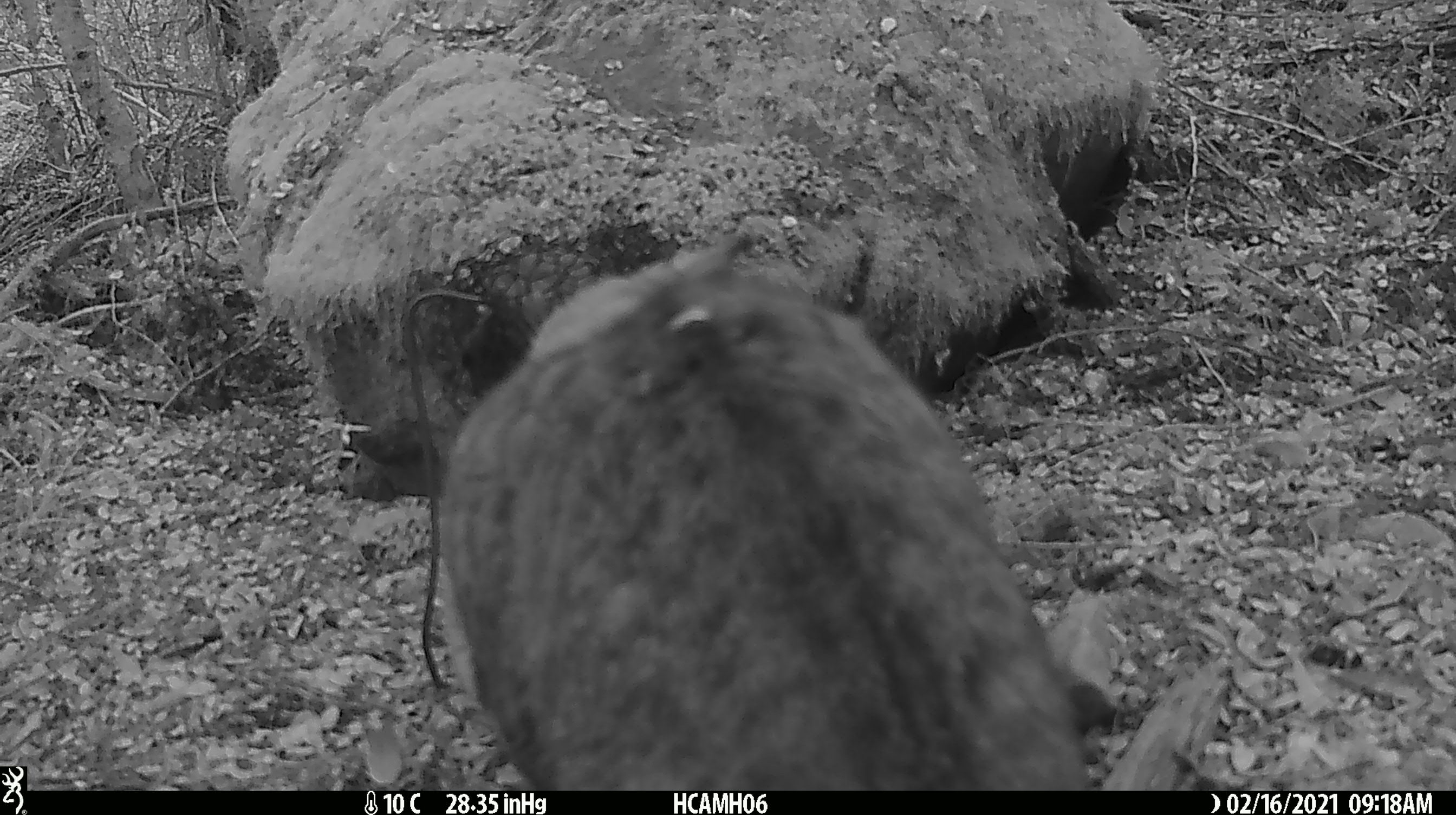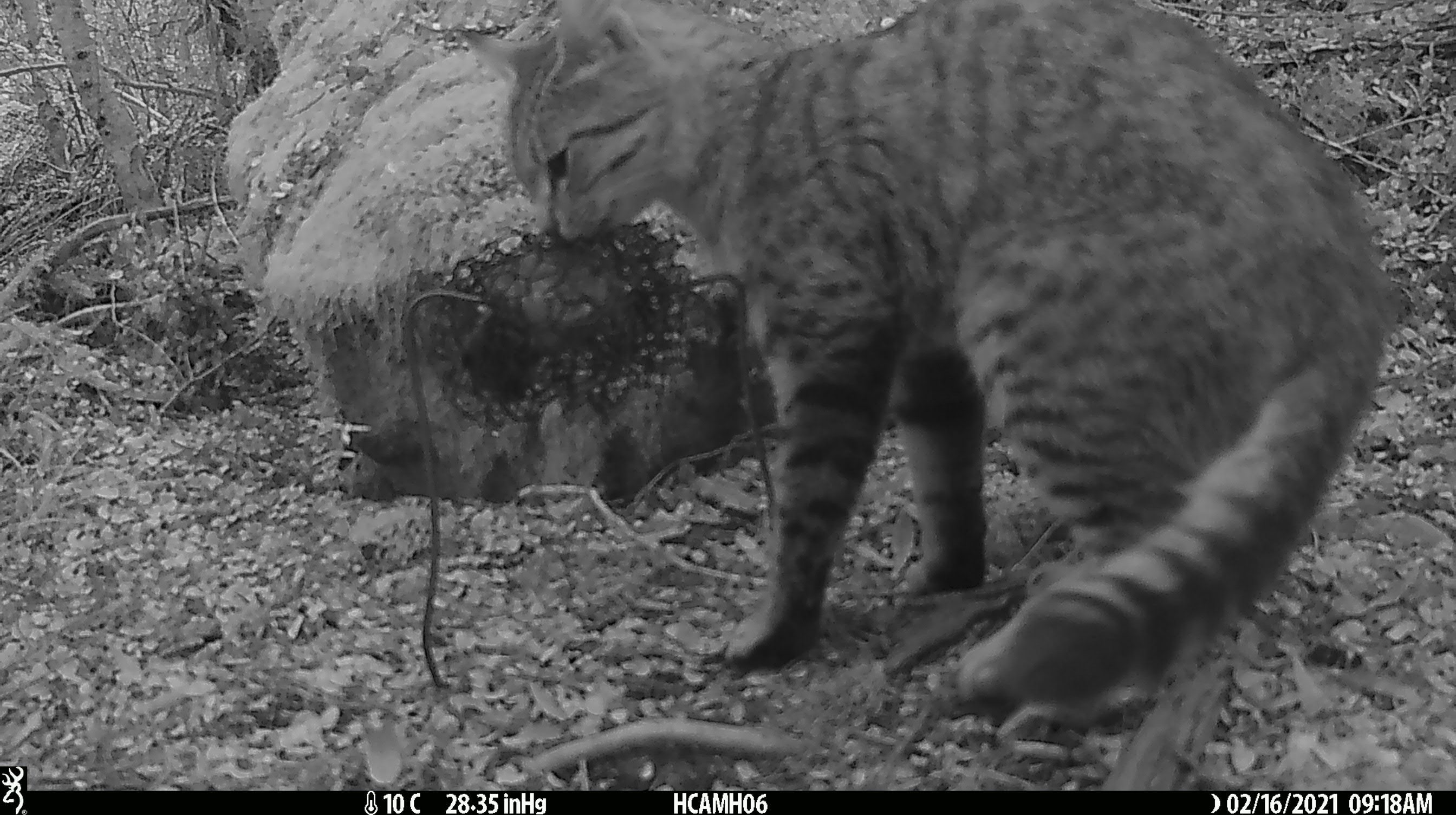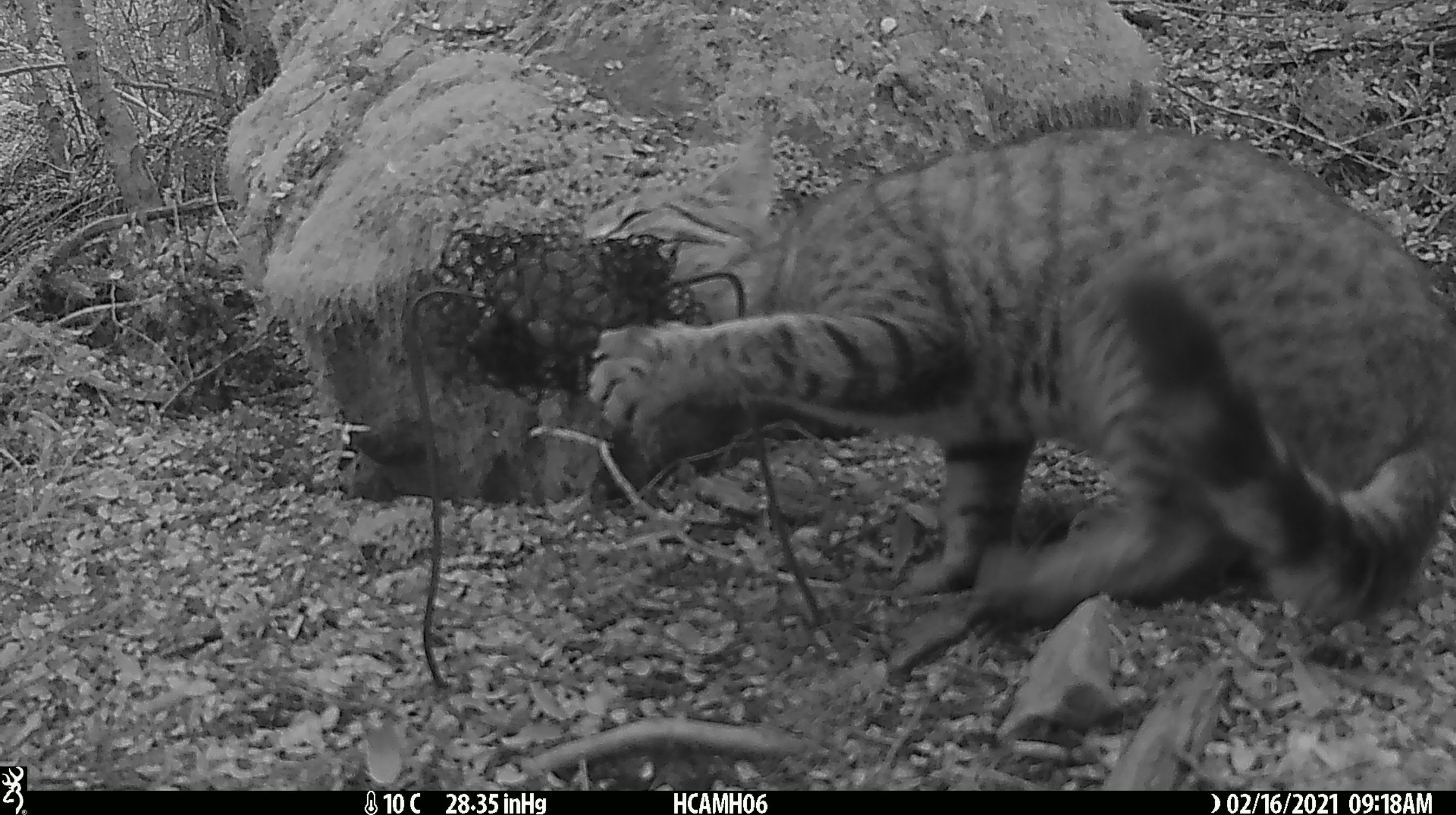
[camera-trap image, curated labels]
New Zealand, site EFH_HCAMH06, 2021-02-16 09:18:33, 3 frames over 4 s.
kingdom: Animalia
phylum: Chordata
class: Mammalia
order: Carnivora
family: Felidae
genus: Felis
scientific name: Felis catus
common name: domestic cat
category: cat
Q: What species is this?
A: Cat (domestic cat) (Felis catus).